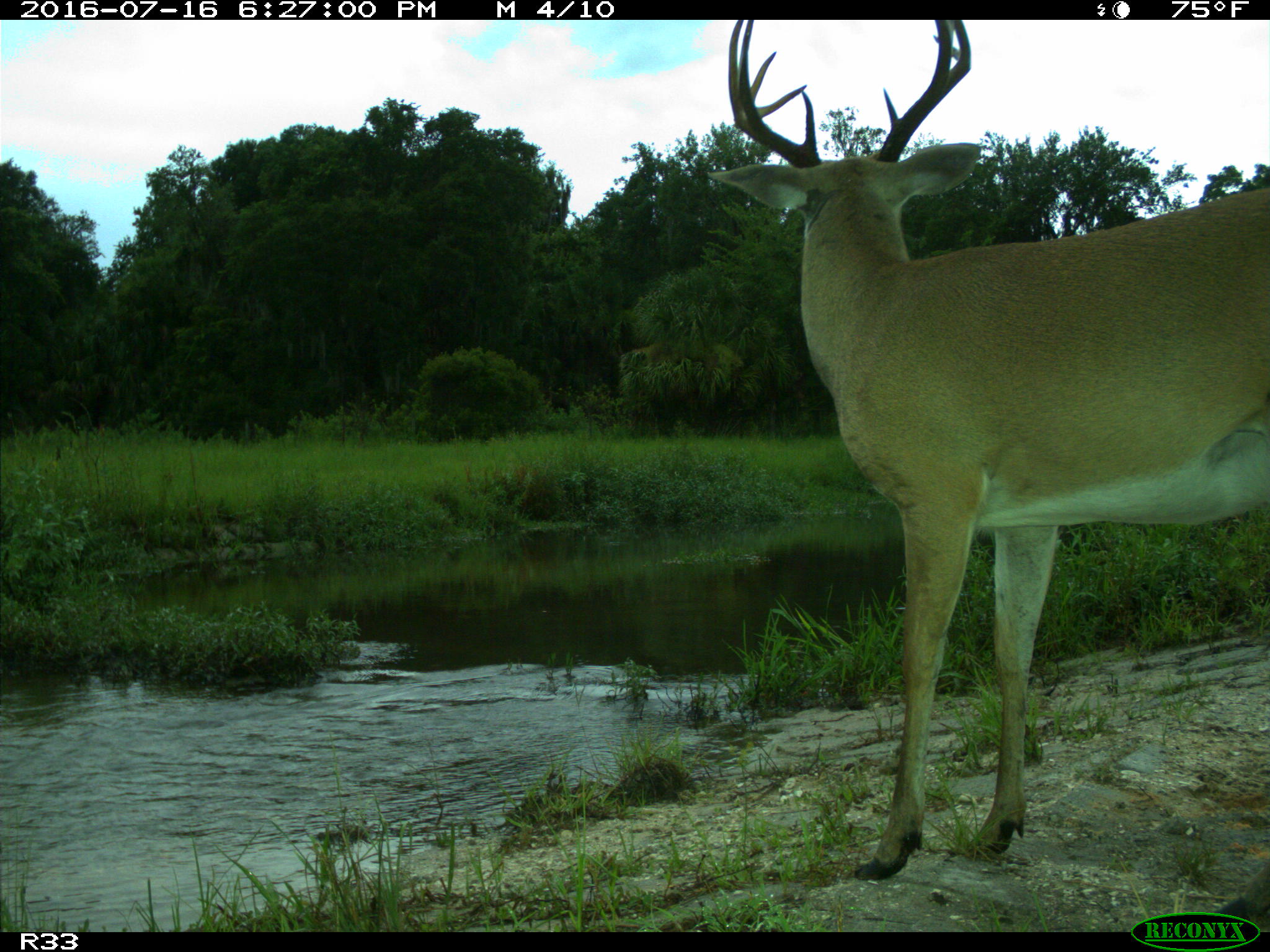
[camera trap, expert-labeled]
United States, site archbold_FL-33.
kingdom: Animalia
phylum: Chordata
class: Mammalia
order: Artiodactyla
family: Cervidae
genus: Odocoileus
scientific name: Odocoileus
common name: deer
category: unidentified deer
Unidentified deer (deer) (Odocoileus).